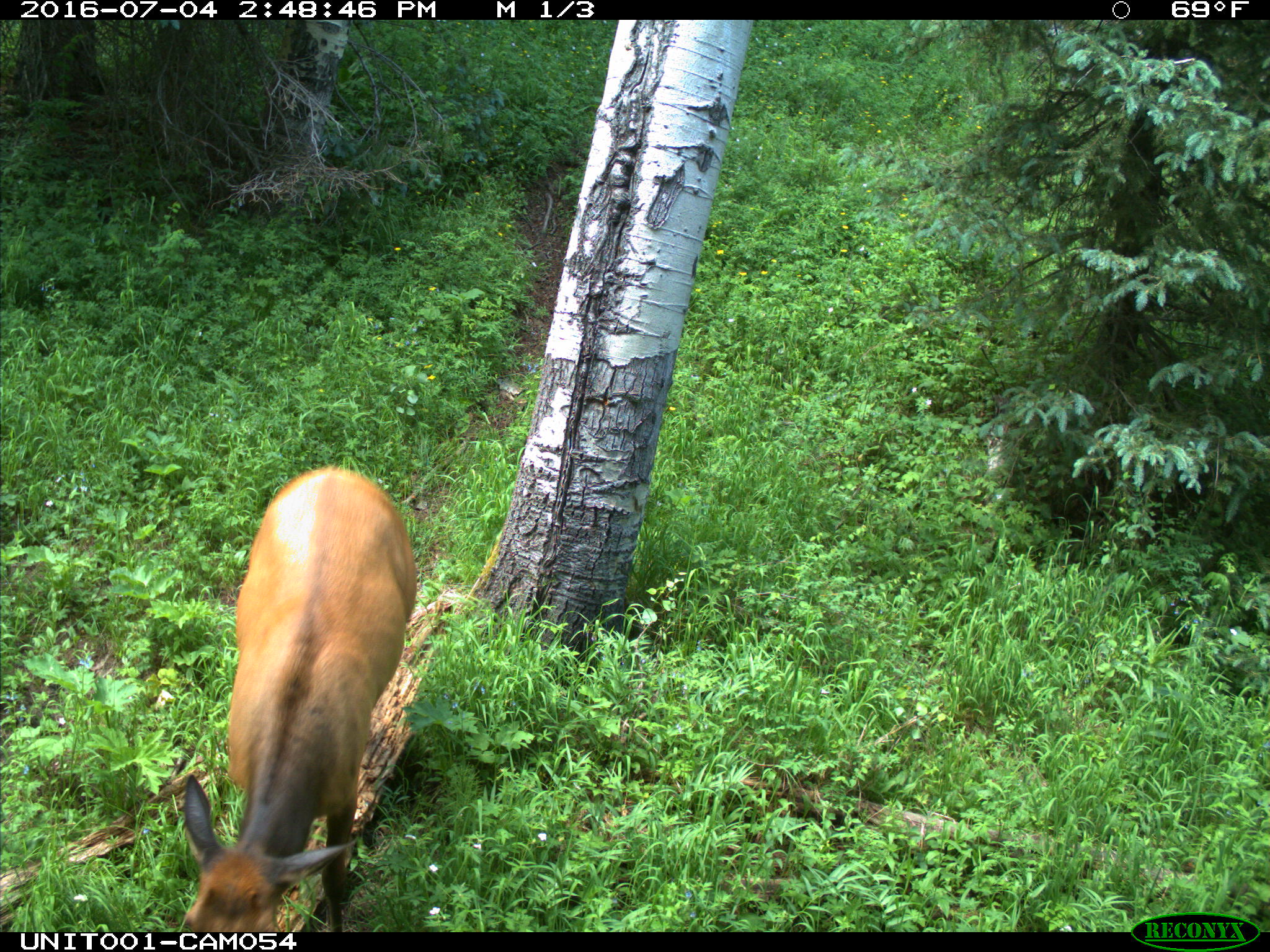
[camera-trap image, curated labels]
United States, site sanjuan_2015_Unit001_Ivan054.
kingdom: Animalia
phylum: Chordata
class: Mammalia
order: Artiodactyla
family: Cervidae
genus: Cervus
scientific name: Cervus elaphus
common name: red deer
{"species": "Cervus elaphus (red deer)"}